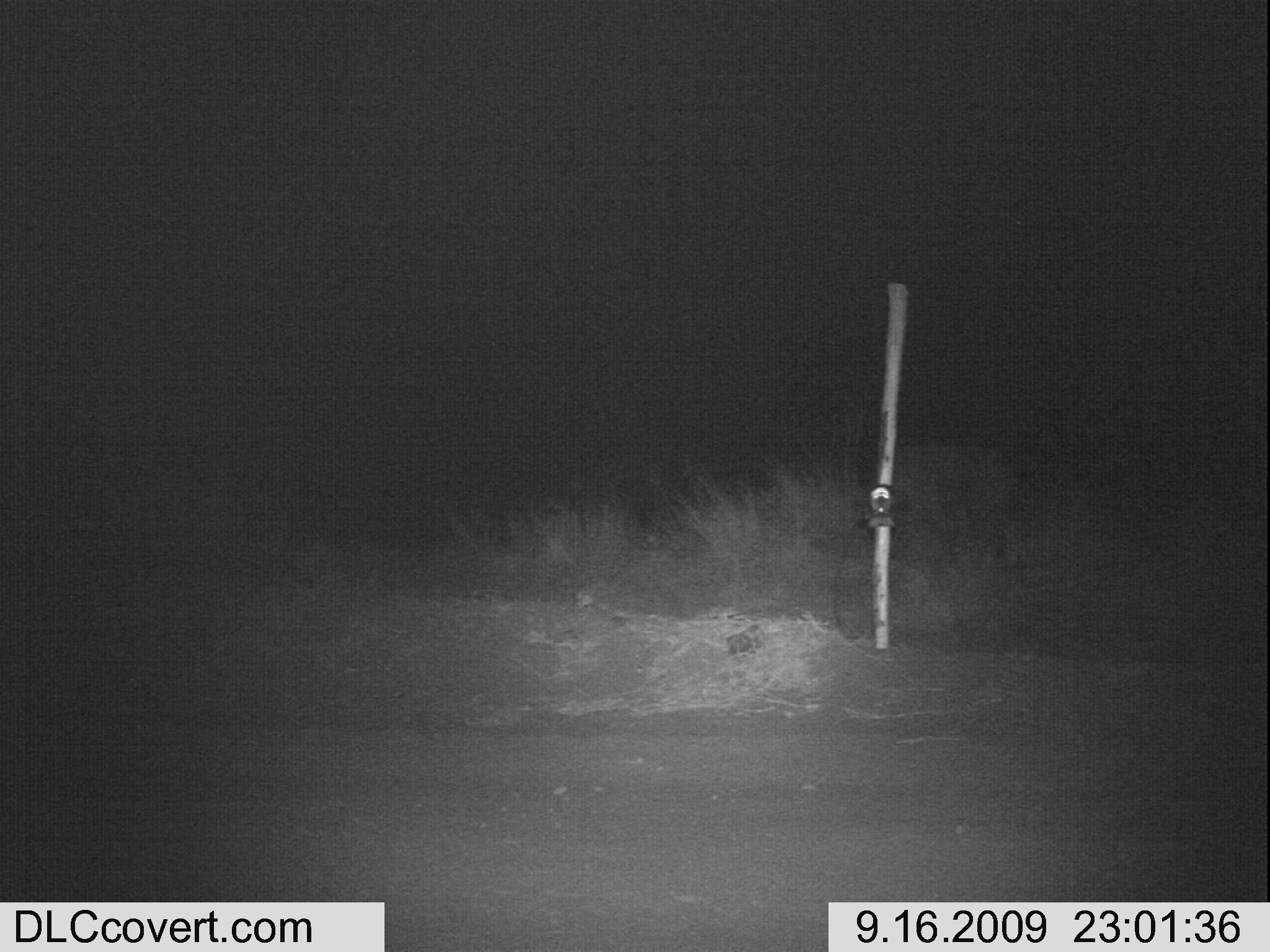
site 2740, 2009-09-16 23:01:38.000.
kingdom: Animalia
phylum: Chordata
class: Mammalia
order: Carnivora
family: Hyaenidae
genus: Crocuta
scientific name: Crocuta crocuta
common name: spotted hyena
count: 1